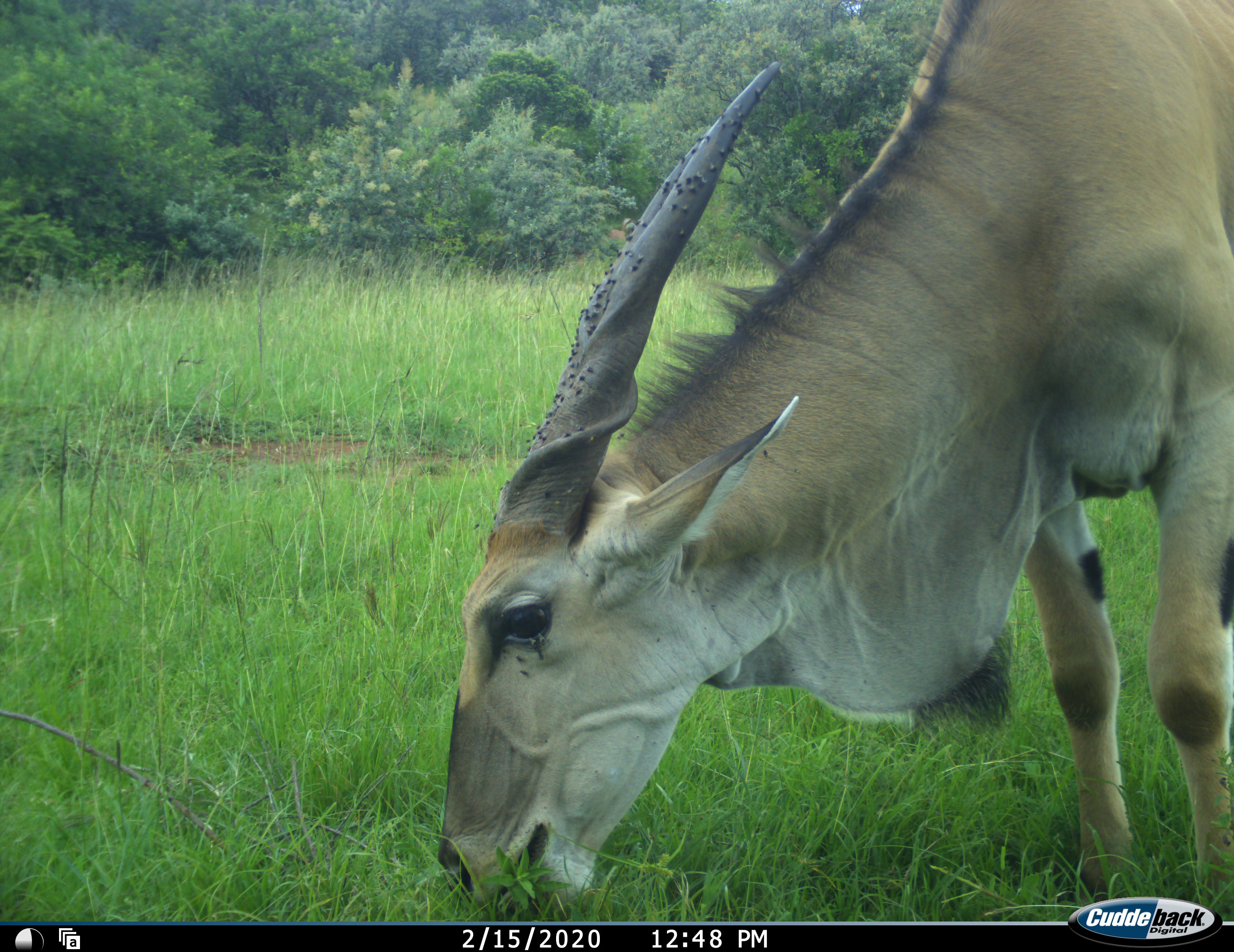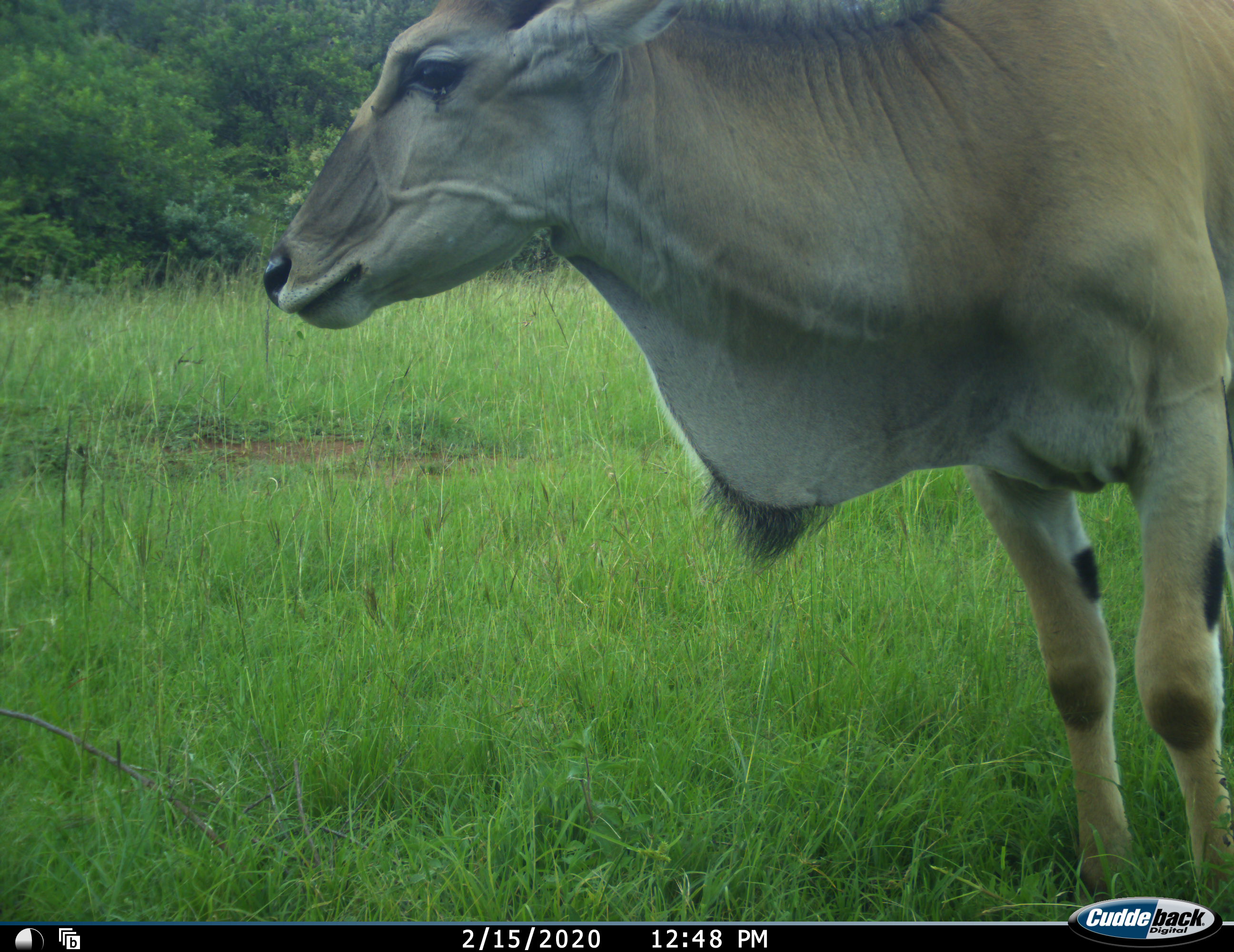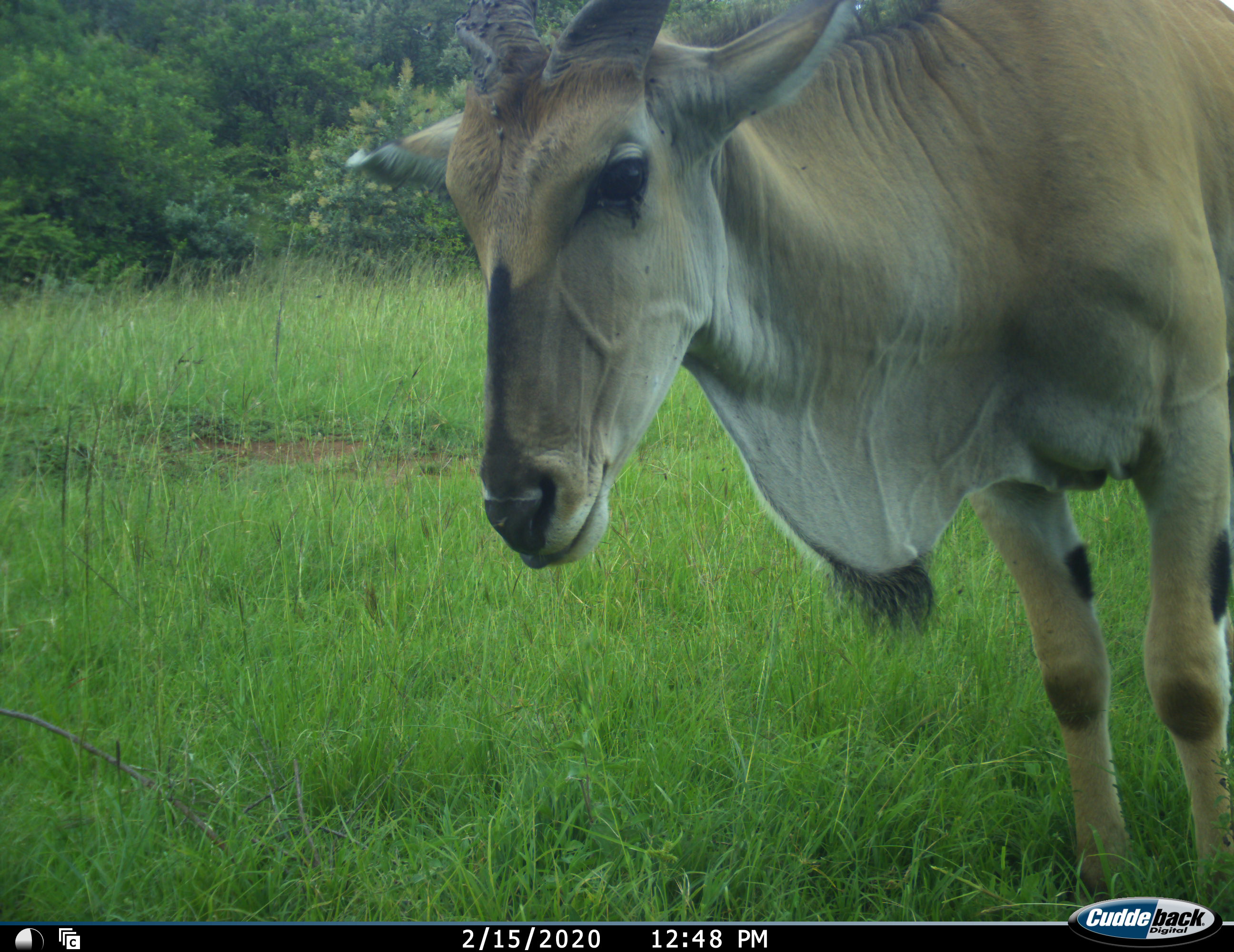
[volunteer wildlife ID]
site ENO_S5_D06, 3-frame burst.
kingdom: Animalia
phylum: Chordata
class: Mammalia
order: Artiodactyla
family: Bovidae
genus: Tragelaphus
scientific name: Tragelaphus oryx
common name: eland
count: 1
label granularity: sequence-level